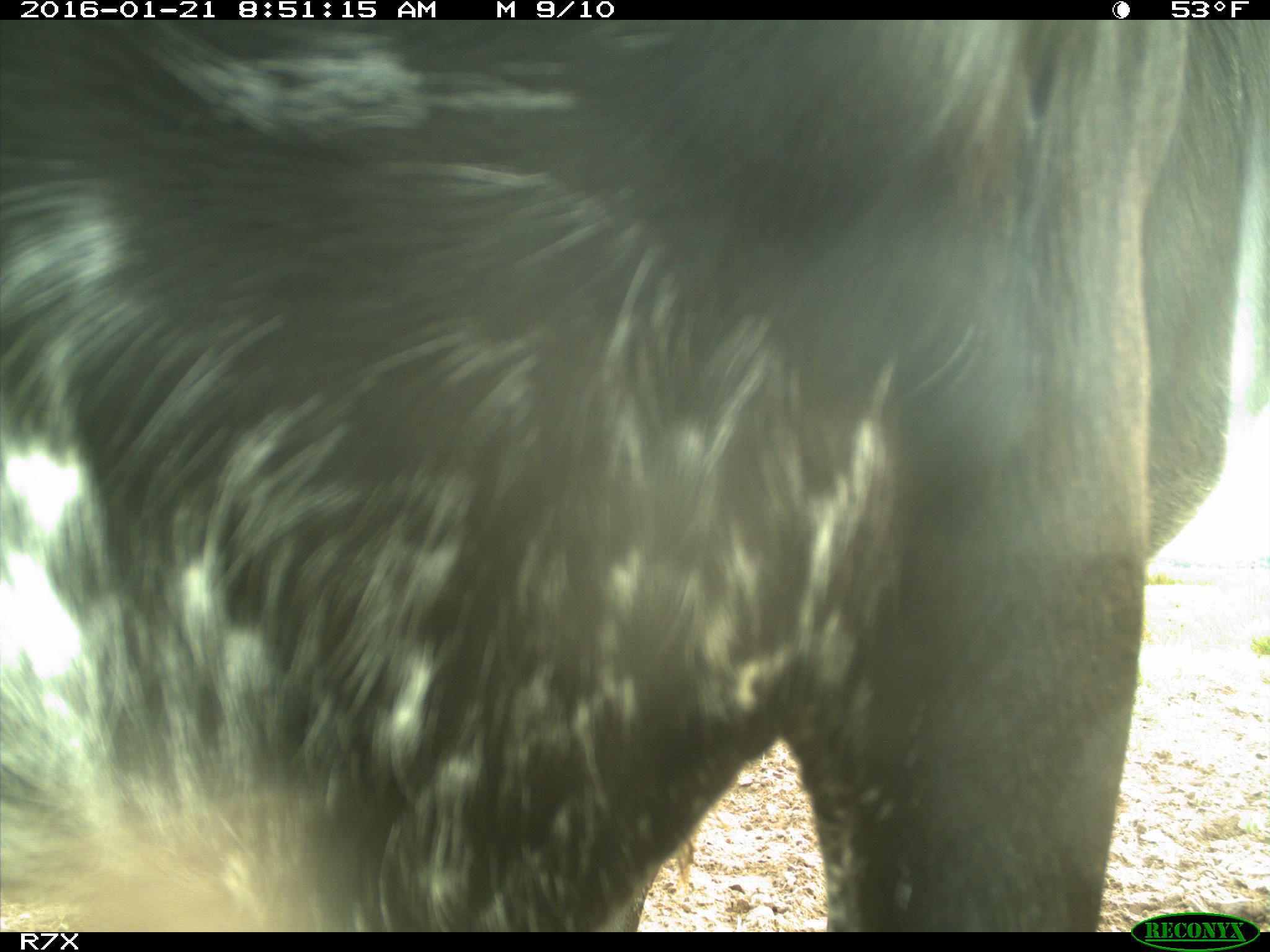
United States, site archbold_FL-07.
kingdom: Animalia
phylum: Chordata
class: Mammalia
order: Artiodactyla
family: Bovidae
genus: Bos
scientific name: Bos taurus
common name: domestic cow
Bos taurus (domestic cow).